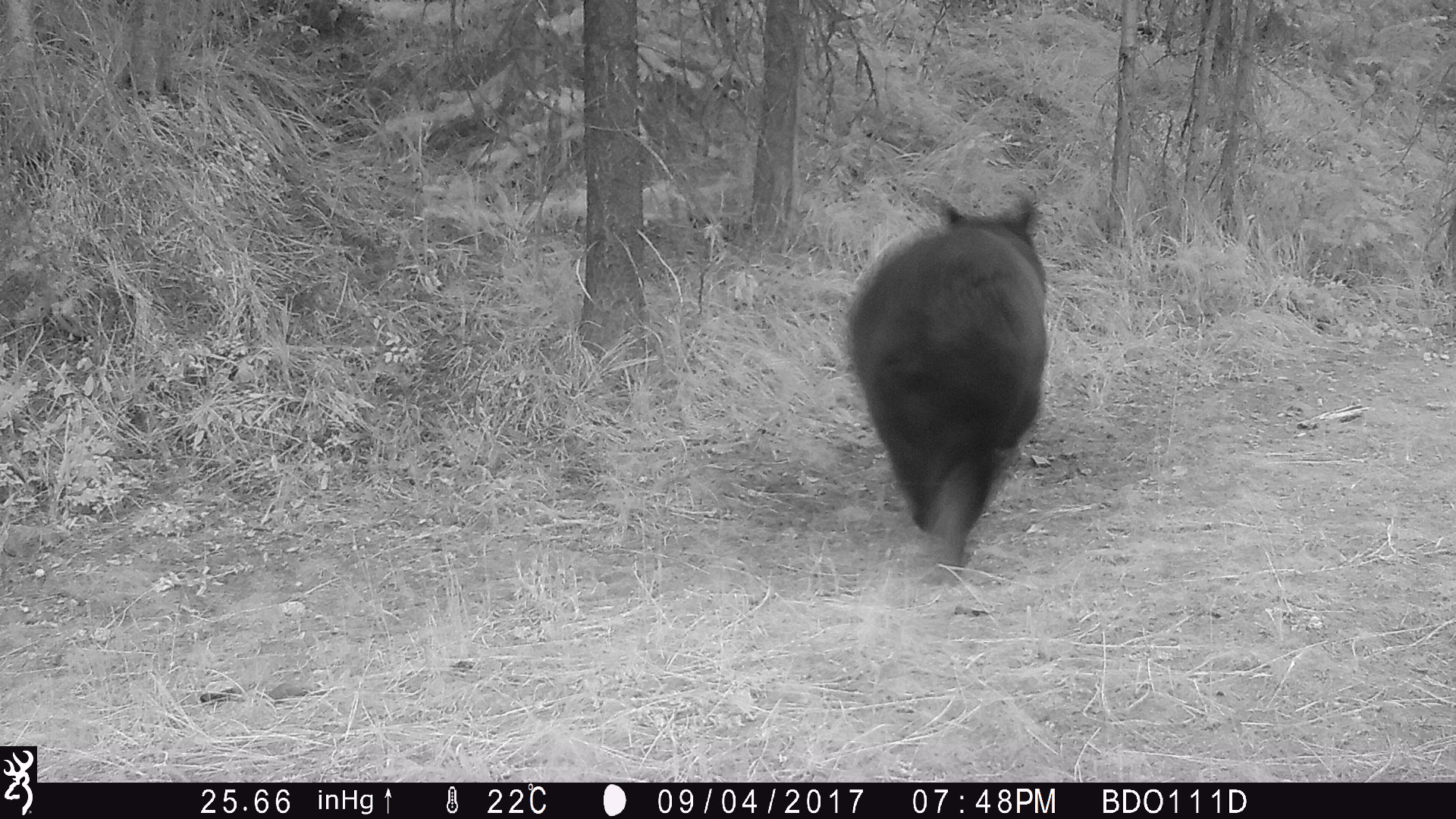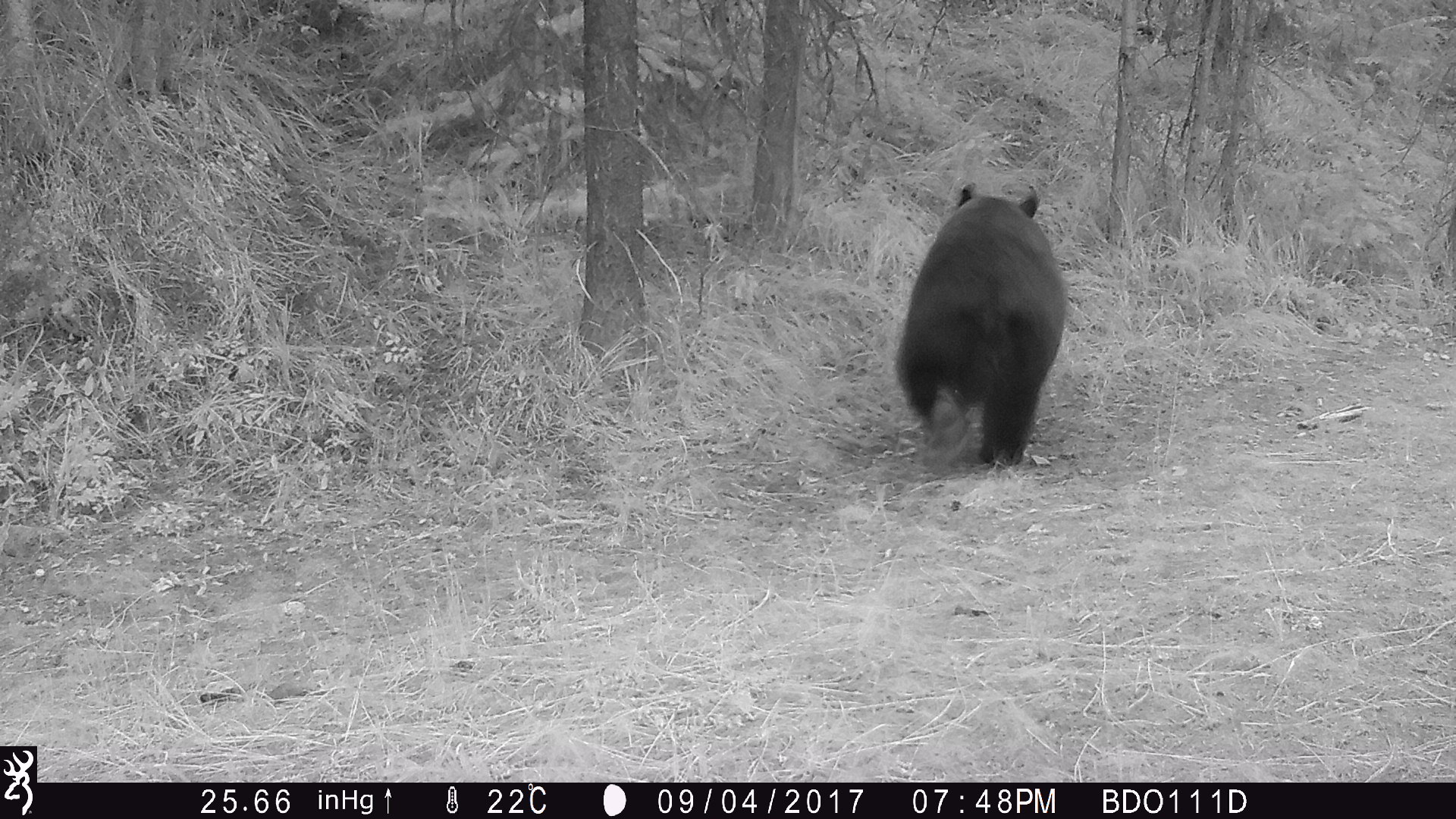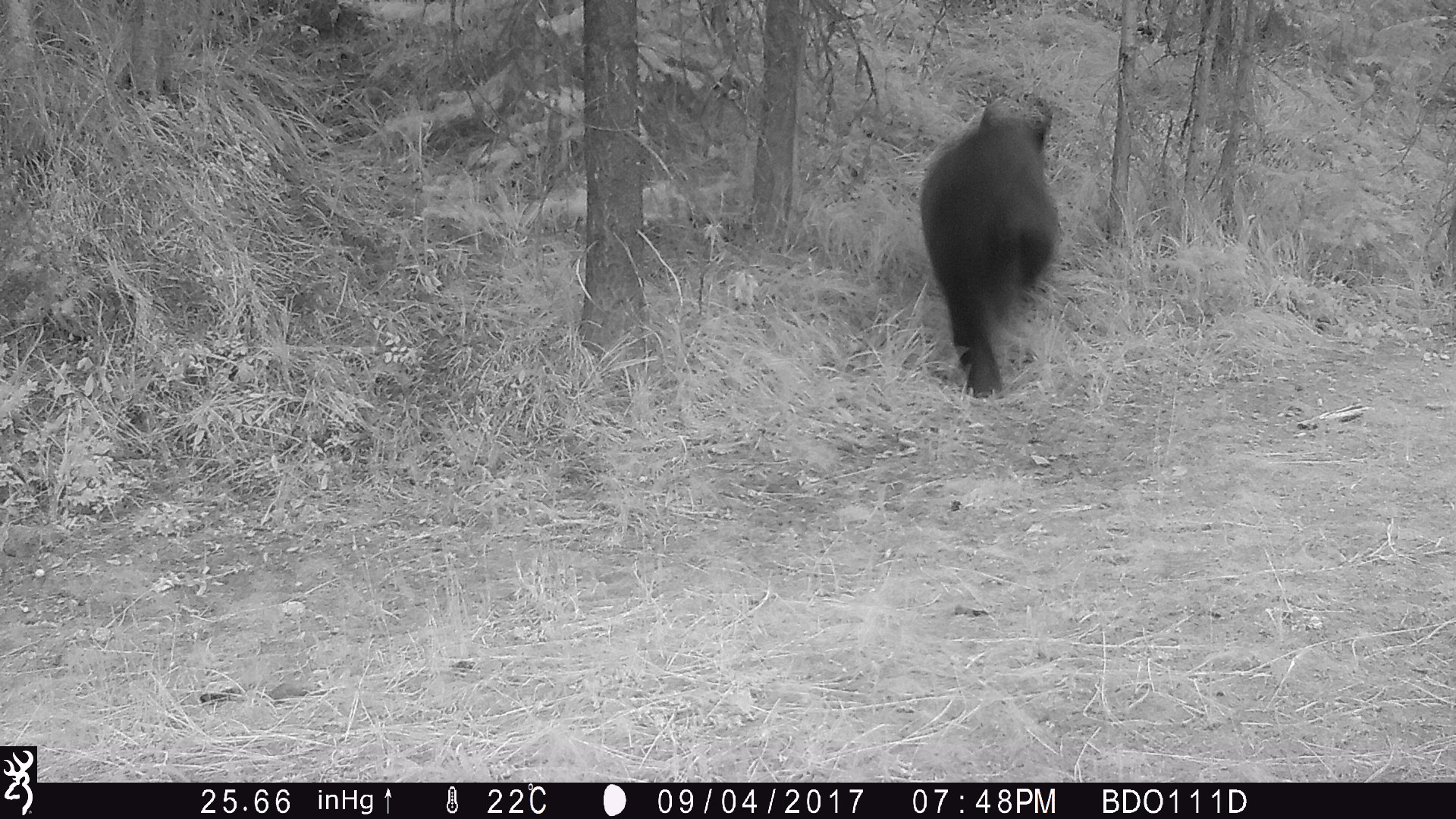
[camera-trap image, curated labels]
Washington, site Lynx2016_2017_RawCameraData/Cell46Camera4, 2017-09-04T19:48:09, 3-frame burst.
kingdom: Animalia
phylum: Chordata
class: Mammalia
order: Carnivora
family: Ursidae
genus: Ursus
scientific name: Ursus americanus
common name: american black bear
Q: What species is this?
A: Ursus americanus (american black bear).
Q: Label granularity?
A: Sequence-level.